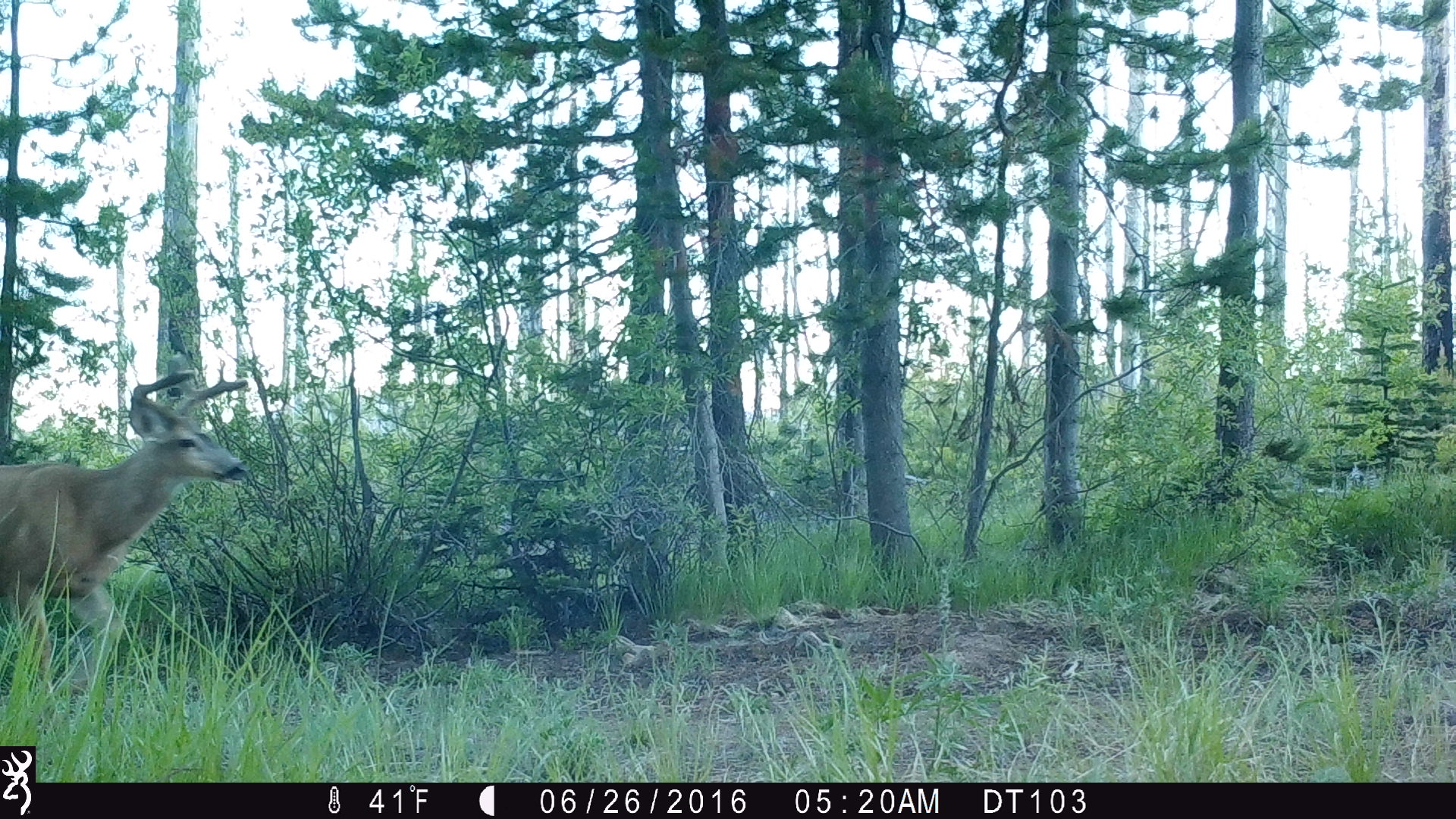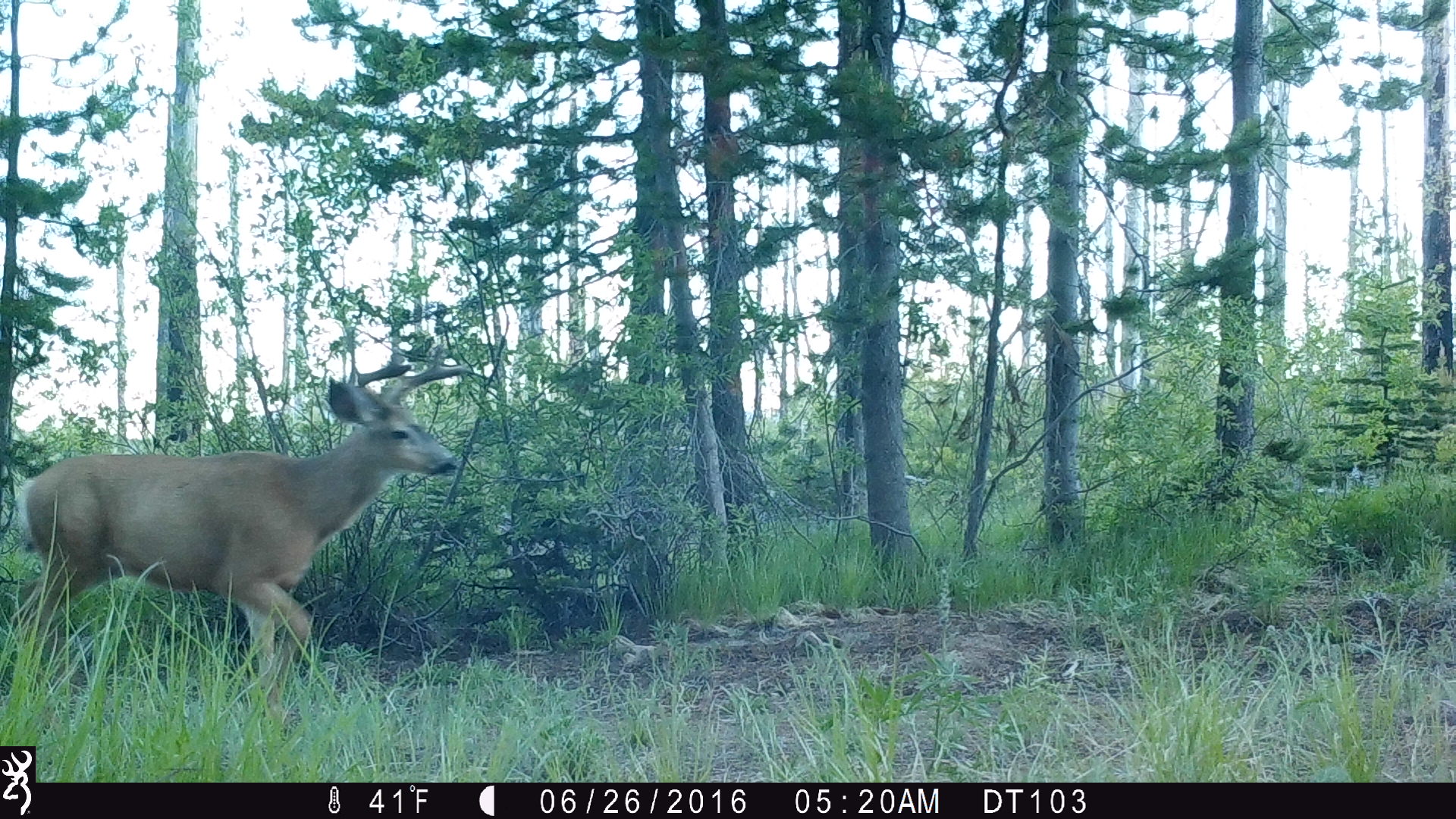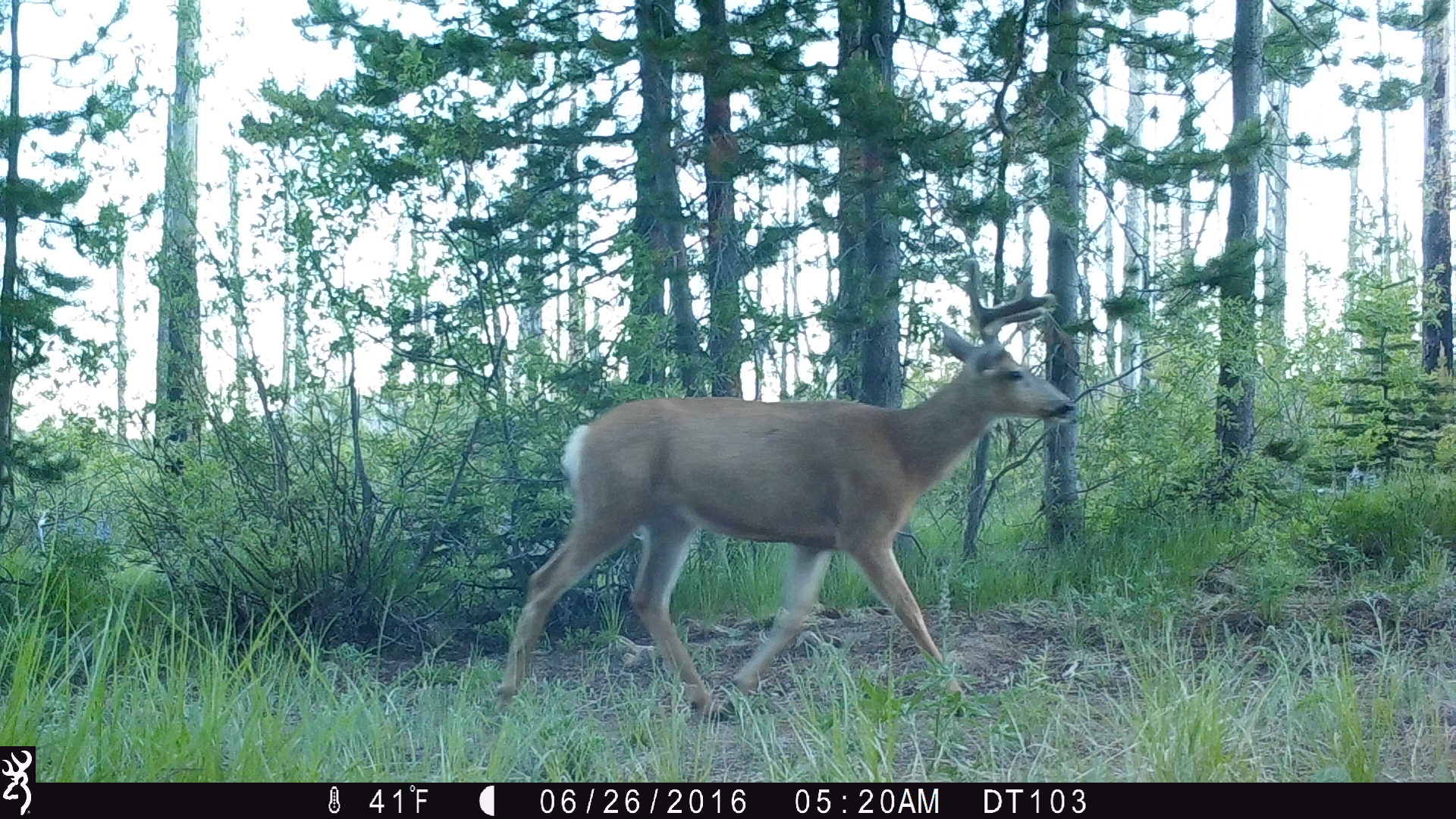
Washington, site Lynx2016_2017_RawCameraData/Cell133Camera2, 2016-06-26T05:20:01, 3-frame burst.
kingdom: Animalia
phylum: Chordata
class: Mammalia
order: Artiodactyla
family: Cervidae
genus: Odocoileus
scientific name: Odocoileus hemionus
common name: mule deer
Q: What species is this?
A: Odocoileus hemionus (mule deer).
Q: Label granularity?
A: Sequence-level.